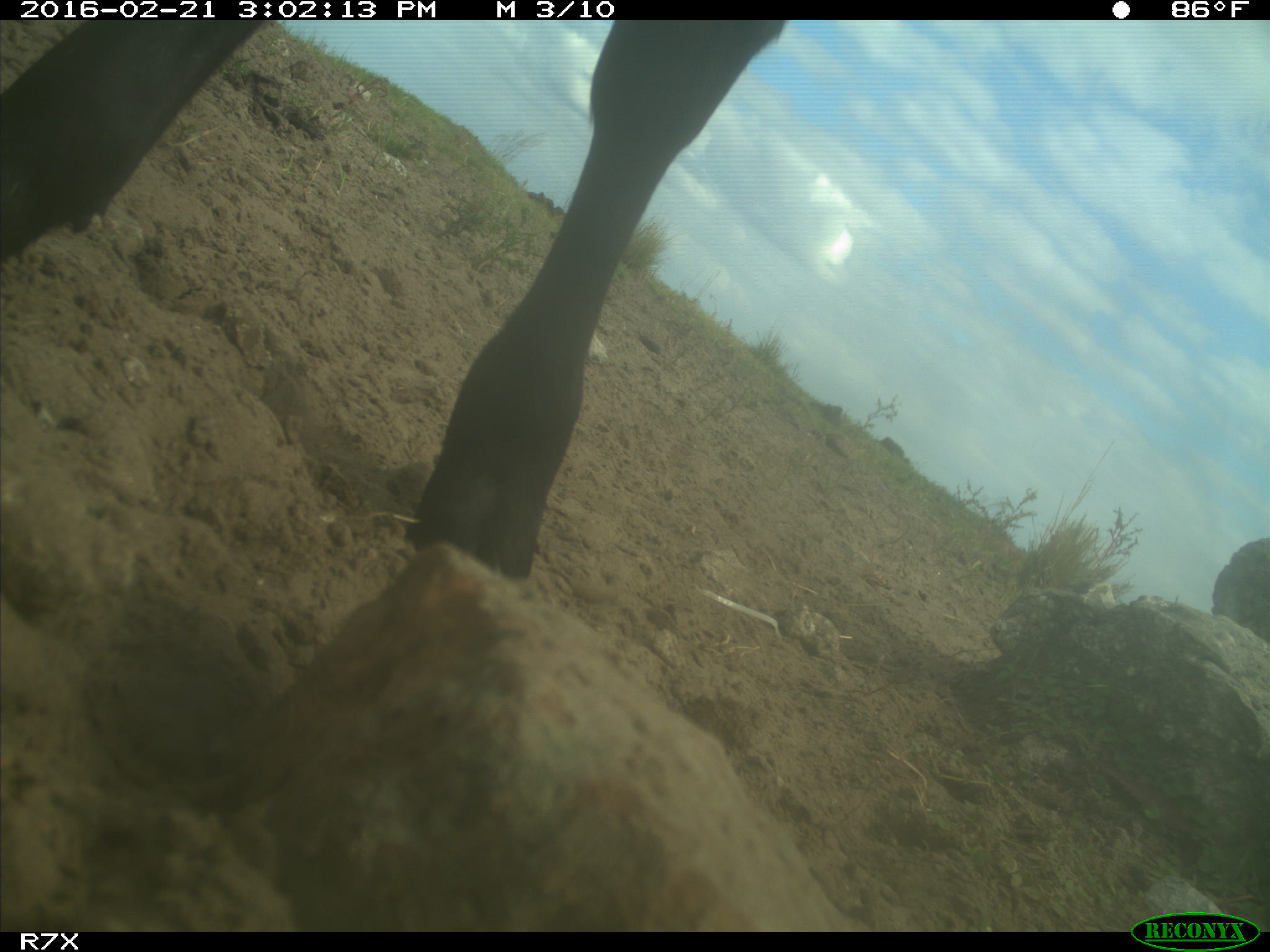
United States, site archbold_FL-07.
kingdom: Animalia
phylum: Chordata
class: Mammalia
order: Artiodactyla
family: Bovidae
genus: Bos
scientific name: Bos taurus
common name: domestic cow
Bos taurus (domestic cow).